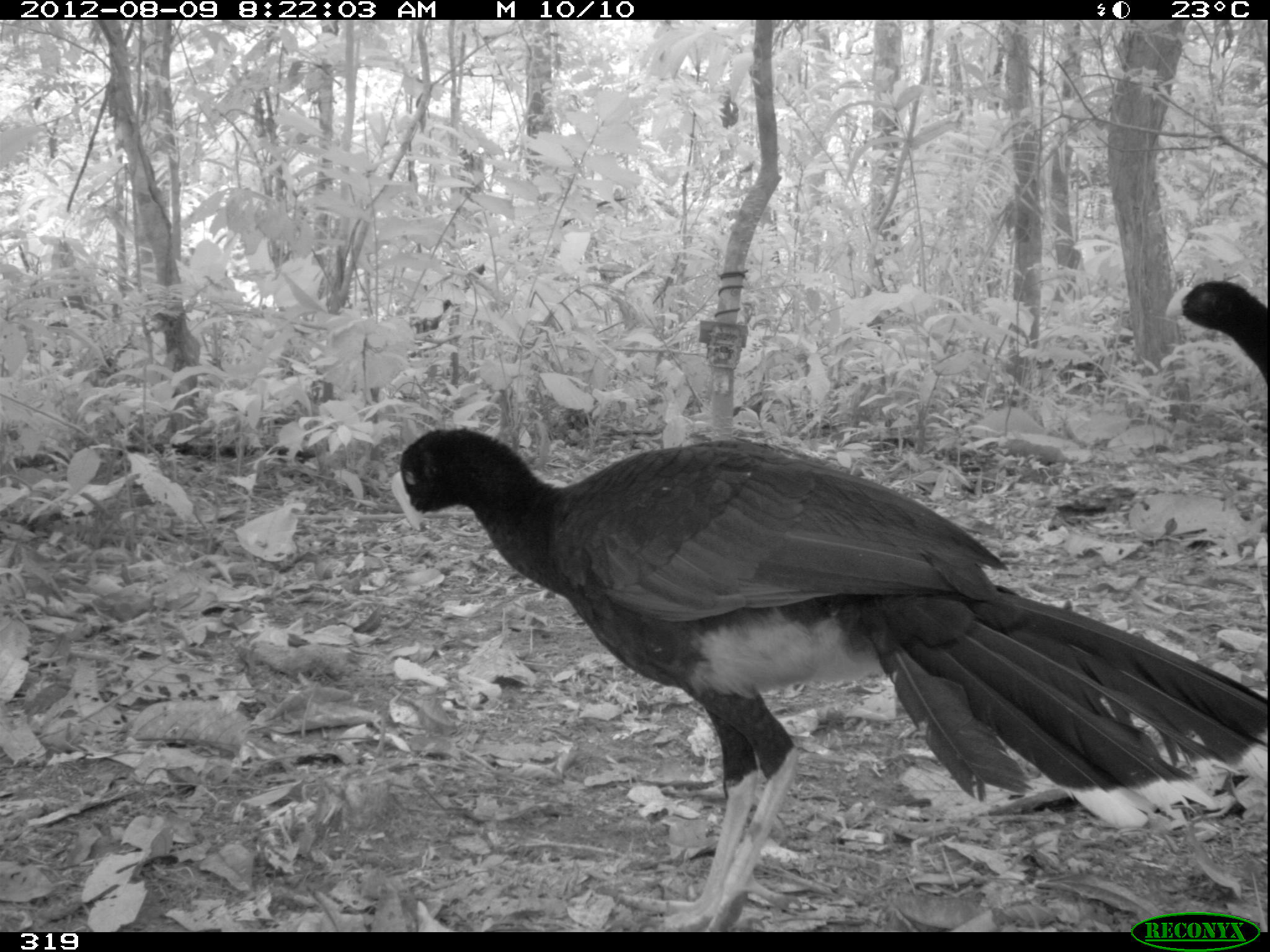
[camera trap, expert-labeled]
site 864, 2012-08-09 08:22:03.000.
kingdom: Animalia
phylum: Chordata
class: Aves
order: Galliformes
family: Cracidae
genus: Mitu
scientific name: Mitu tuberosum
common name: razor-billed curassow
Mitu tuberosum (razor-billed curassow).